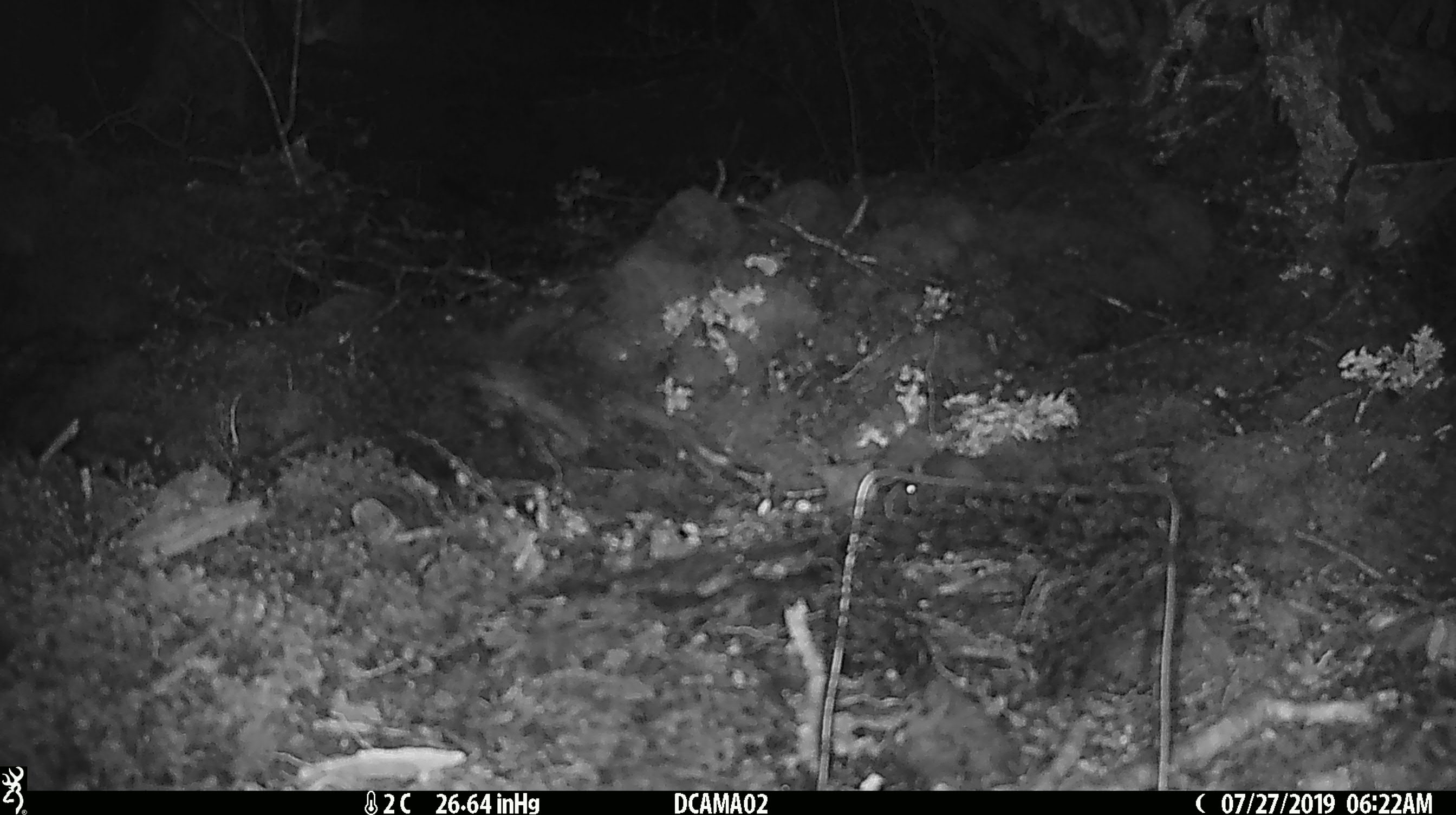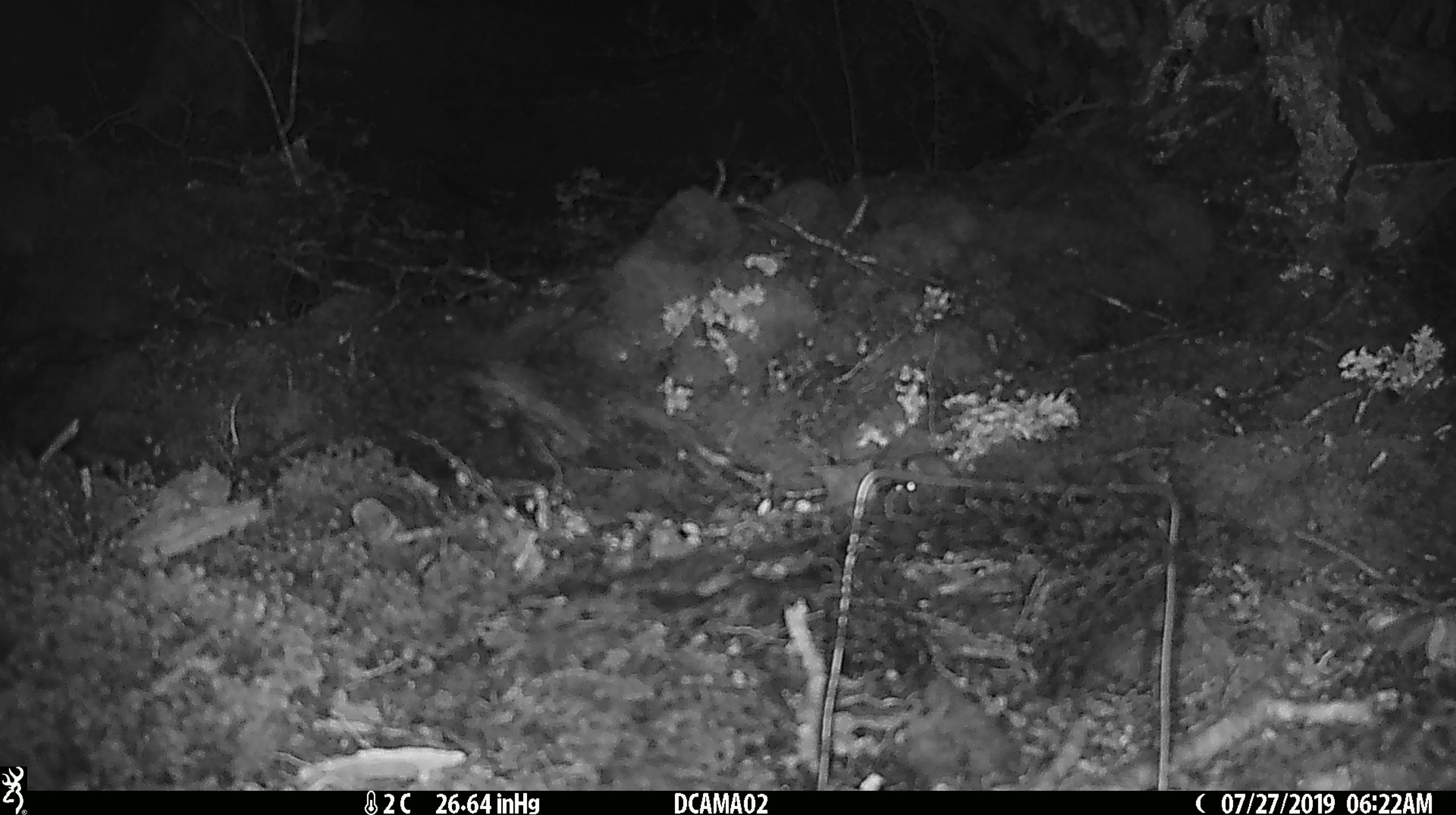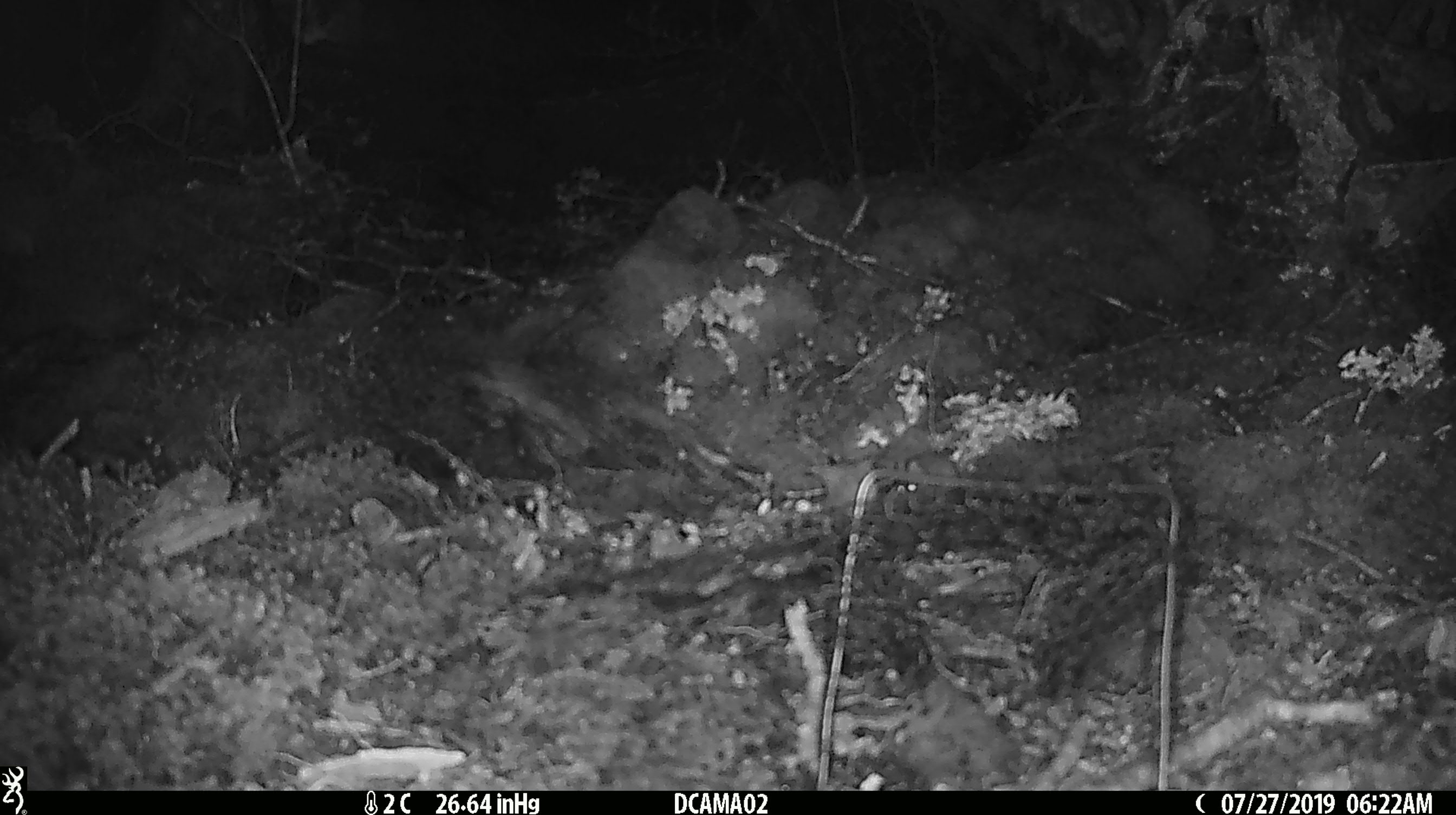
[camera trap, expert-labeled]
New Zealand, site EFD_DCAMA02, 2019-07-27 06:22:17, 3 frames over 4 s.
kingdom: Animalia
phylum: Chordata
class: Mammalia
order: Rodentia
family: Muridae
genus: Mus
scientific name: Mus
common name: mouse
Mouse (Mus).